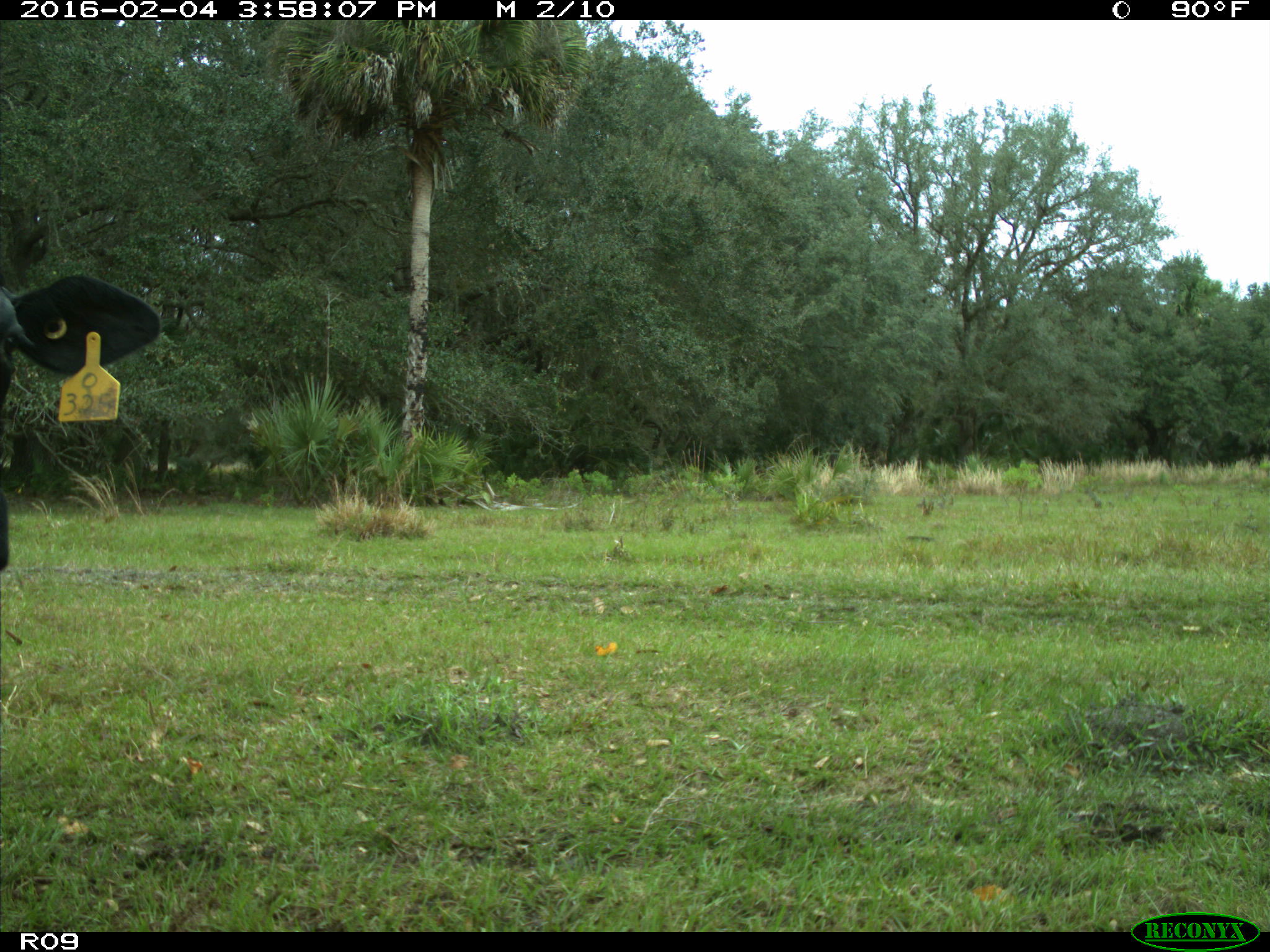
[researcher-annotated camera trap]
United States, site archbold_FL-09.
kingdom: Animalia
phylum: Chordata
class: Mammalia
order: Artiodactyla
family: Bovidae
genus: Bos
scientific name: Bos taurus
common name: domestic cow